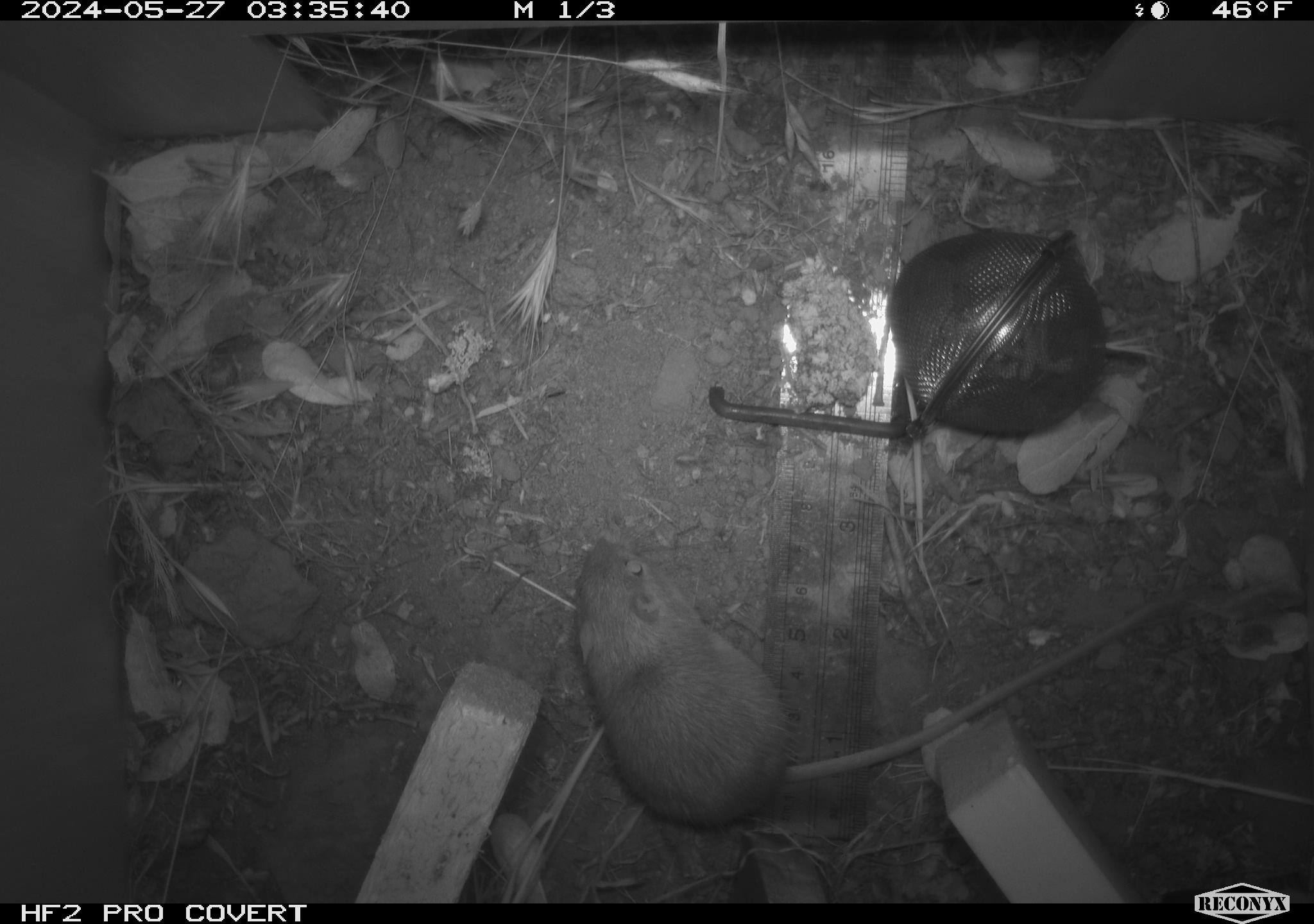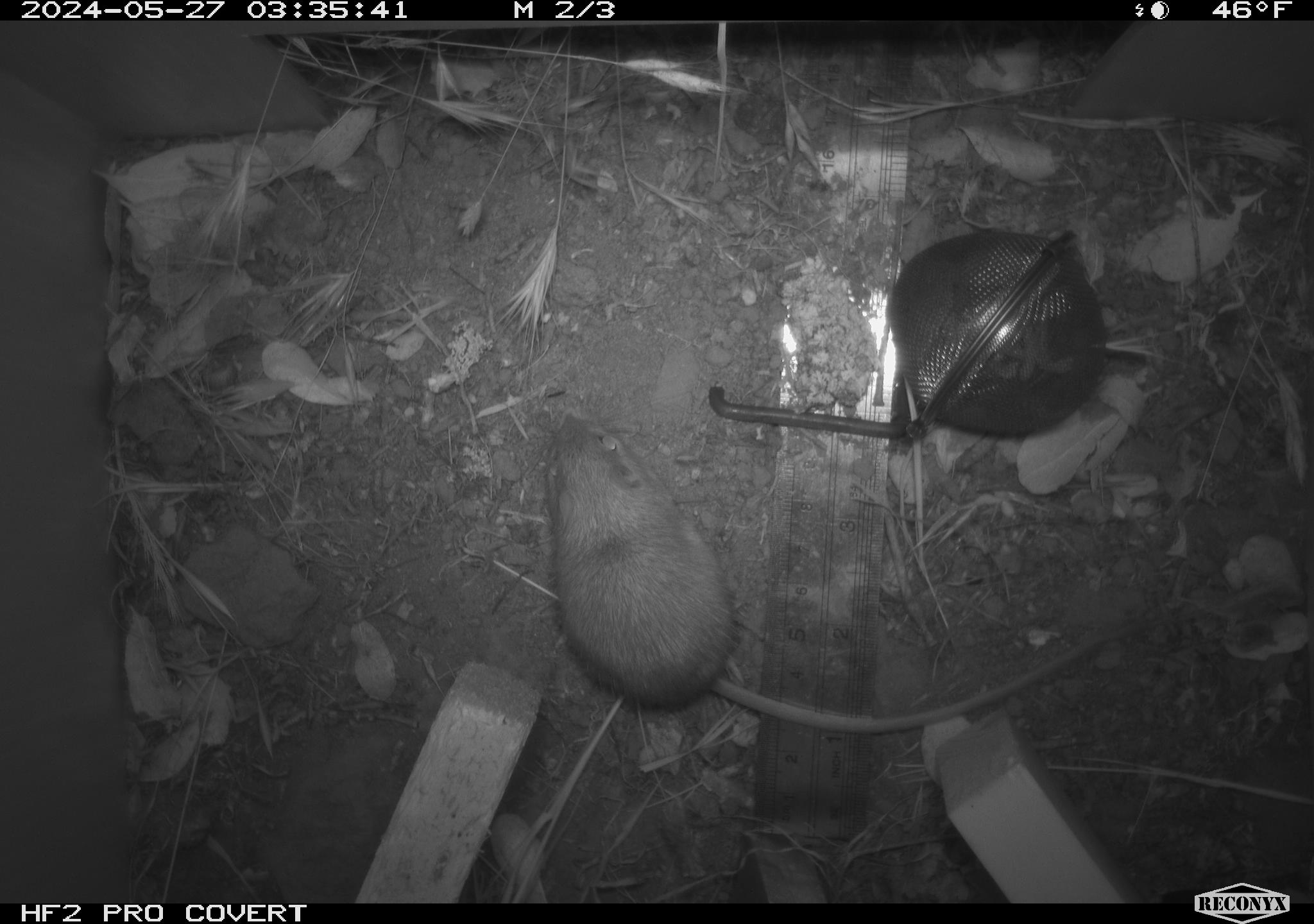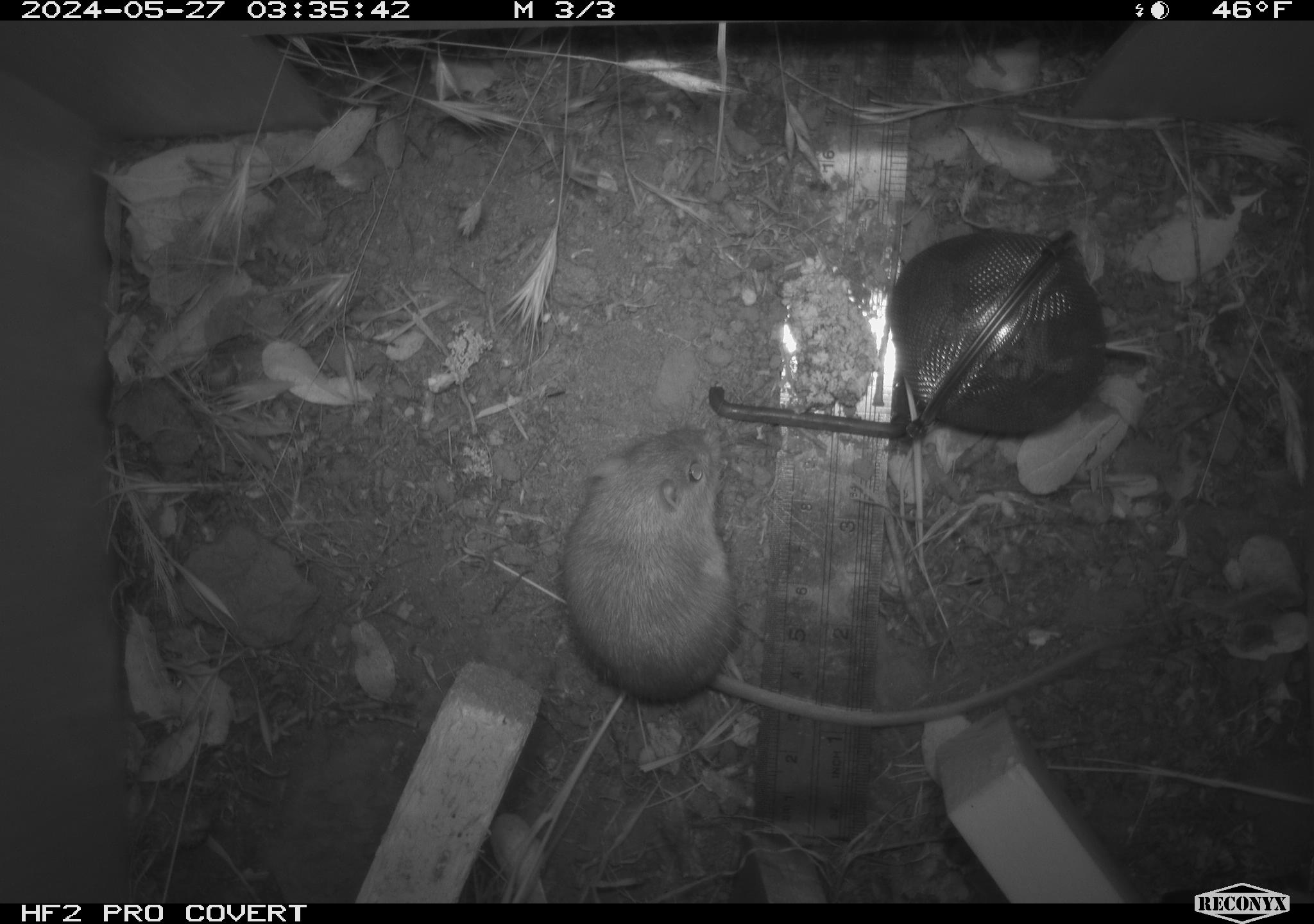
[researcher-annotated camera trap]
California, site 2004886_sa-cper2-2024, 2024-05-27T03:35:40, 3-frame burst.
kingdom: Animalia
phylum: Chordata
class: Mammalia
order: Rodentia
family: Heteromyidae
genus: Dipodomys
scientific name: Dipodomys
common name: kangaroo rats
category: dipodomys species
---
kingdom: Animalia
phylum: Chordata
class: Mammalia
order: Rodentia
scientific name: Rodentia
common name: rodent